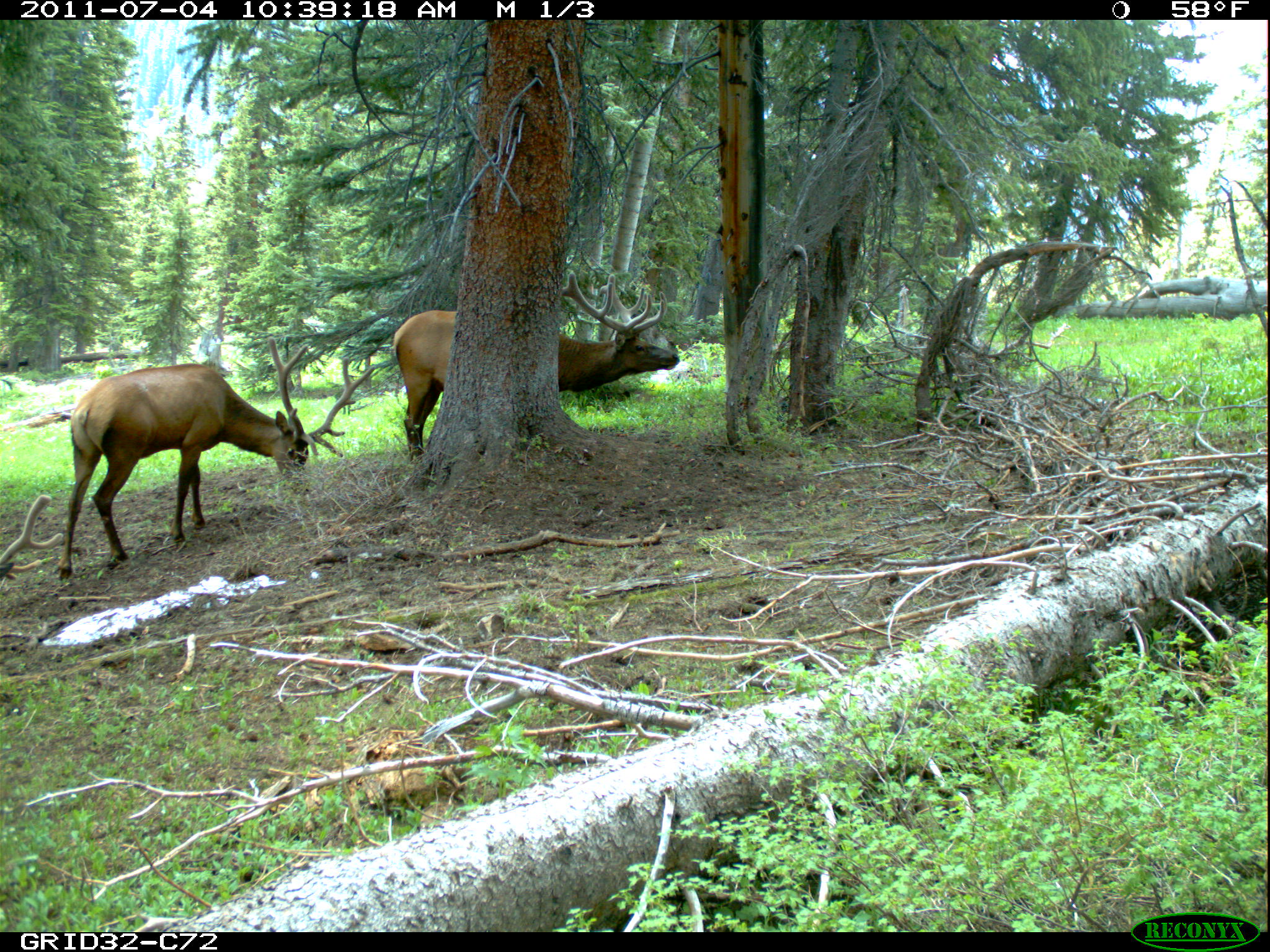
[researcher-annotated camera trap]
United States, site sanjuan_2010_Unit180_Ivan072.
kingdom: Animalia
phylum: Chordata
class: Mammalia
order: Artiodactyla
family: Cervidae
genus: Cervus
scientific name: Cervus elaphus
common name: red deer